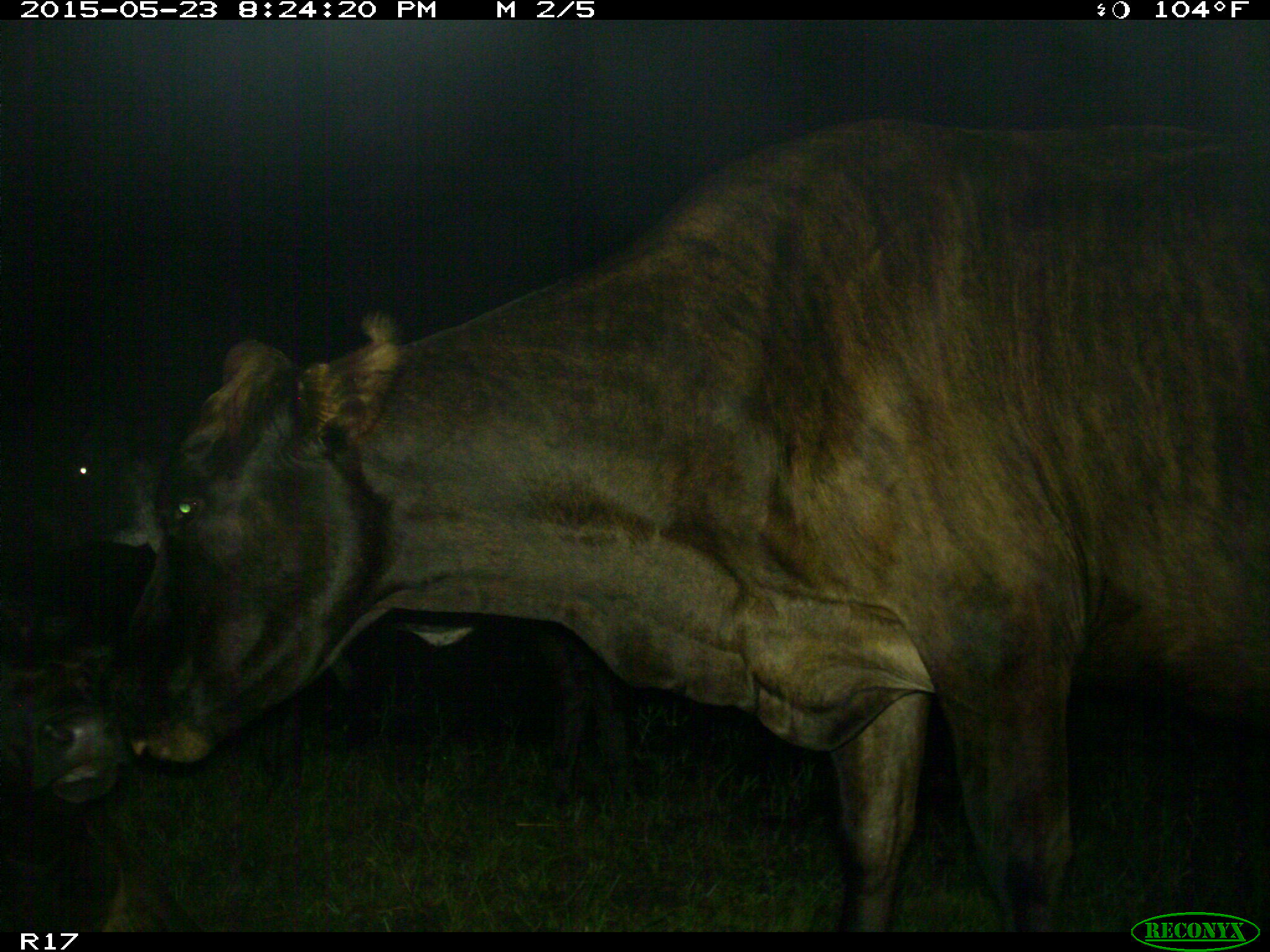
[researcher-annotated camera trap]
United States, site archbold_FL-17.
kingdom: Animalia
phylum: Chordata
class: Mammalia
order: Artiodactyla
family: Bovidae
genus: Bos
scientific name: Bos taurus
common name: domestic cow